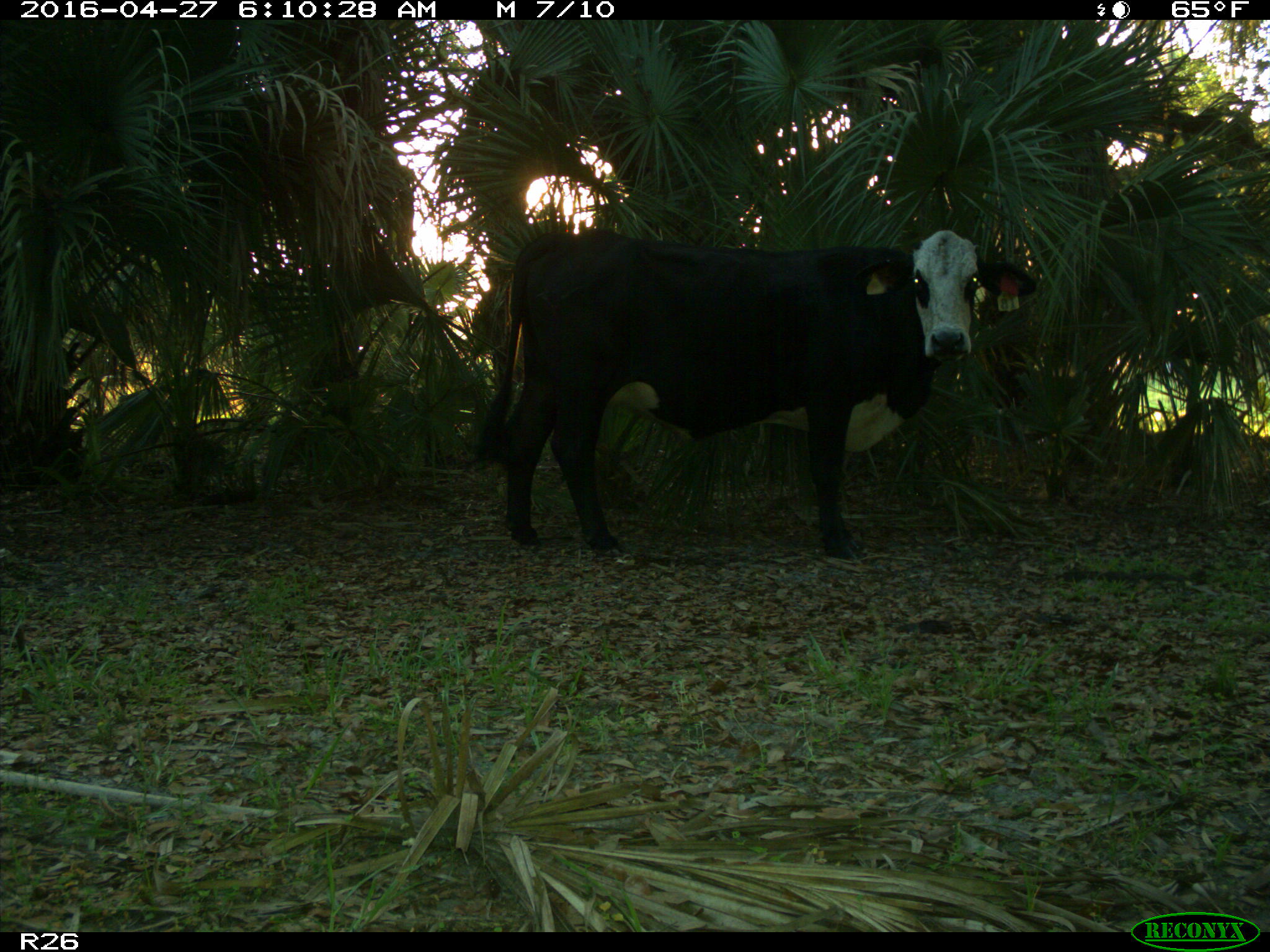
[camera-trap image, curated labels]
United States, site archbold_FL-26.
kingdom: Animalia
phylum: Chordata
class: Mammalia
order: Artiodactyla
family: Bovidae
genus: Bos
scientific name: Bos taurus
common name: domestic cow